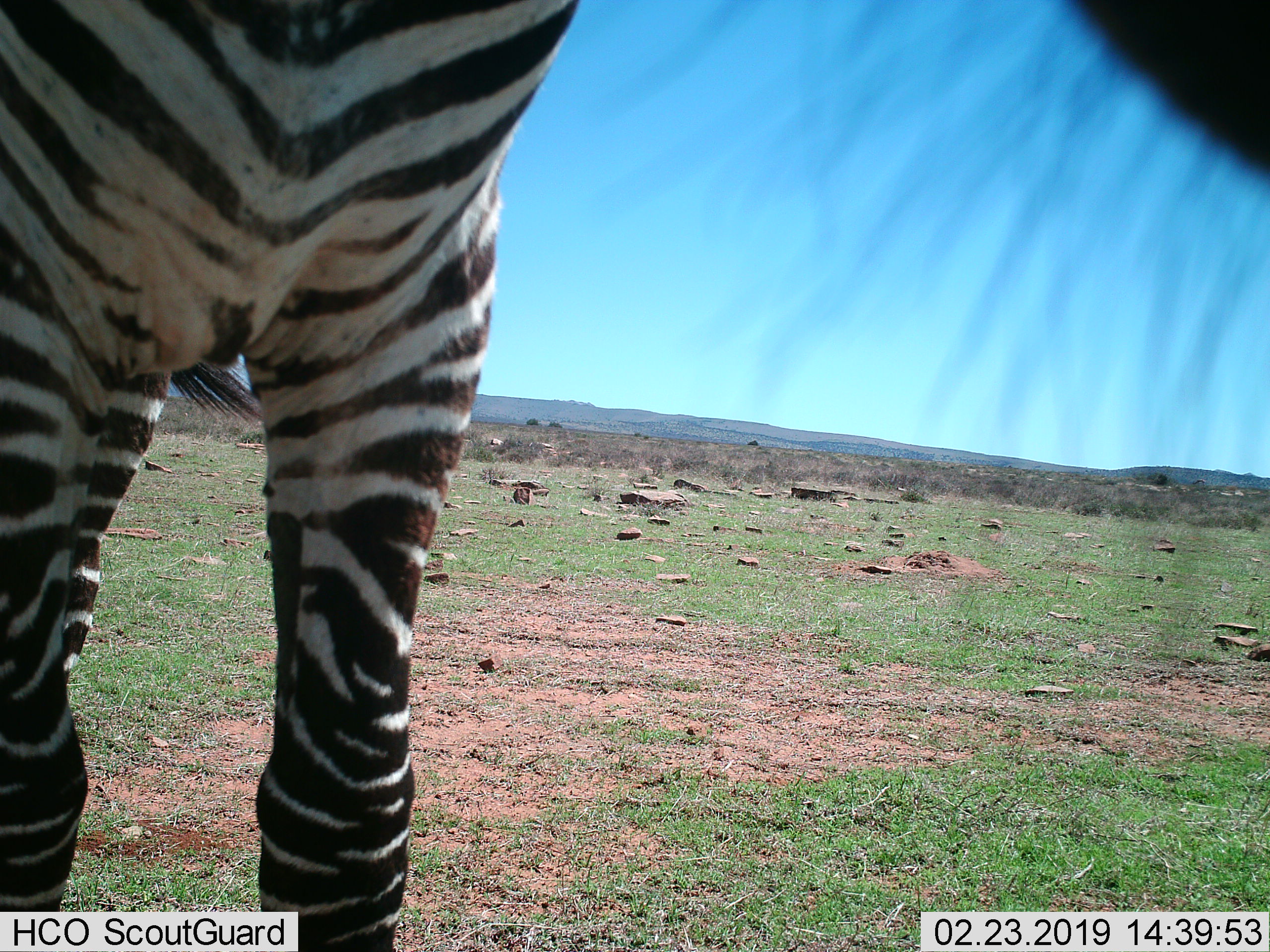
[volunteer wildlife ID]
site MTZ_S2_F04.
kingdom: Animalia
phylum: Chordata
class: Mammalia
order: Perissodactyla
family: Equidae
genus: Equus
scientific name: Equus zebra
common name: mountain zebra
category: zebramountain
Zebramountain (mountain zebra) (Equus zebra), count 1. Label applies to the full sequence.